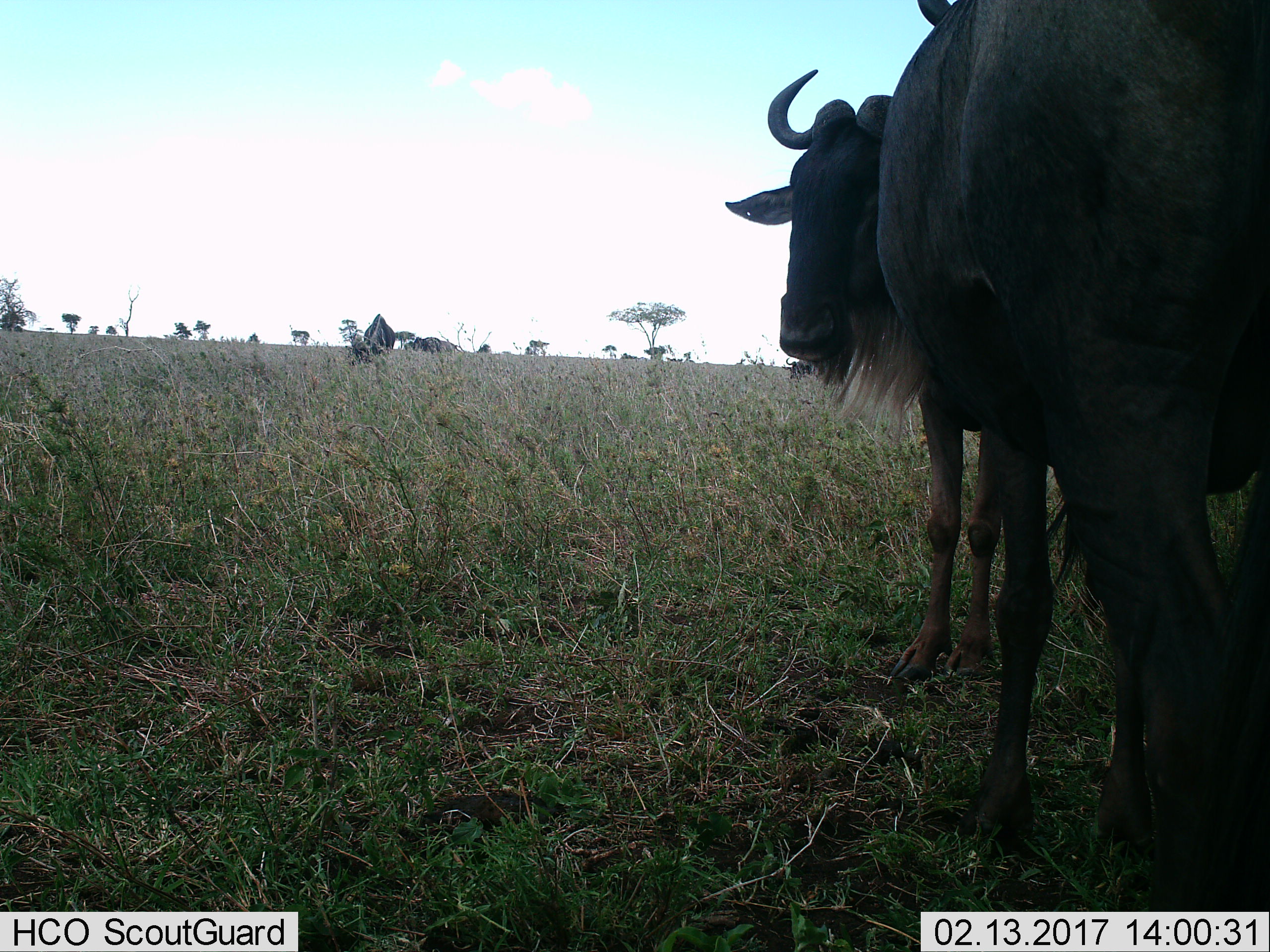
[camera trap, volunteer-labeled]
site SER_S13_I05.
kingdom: Animalia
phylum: Chordata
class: Mammalia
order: Artiodactyla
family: Bovidae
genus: Connochaetes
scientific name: Connochaetes taurinus taurinus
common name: blue wildebeest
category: wildebeestblue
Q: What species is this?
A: Wildebeestblue (blue wildebeest) (Connochaetes taurinus taurinus).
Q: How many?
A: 4.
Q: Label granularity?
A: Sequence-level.